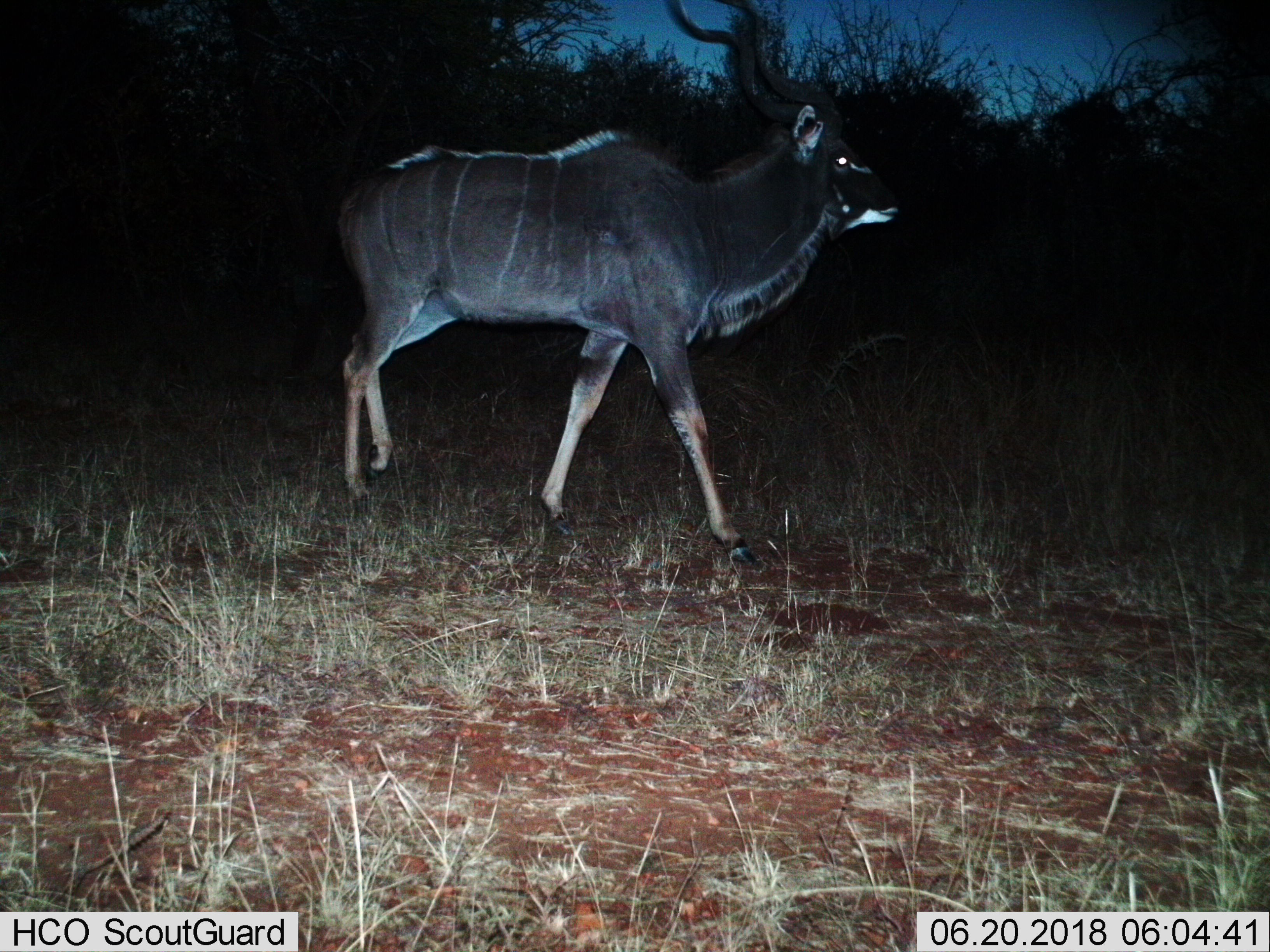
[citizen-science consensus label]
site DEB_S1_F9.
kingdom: Animalia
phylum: Chordata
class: Mammalia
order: Artiodactyla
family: Bovidae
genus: Tragelaphus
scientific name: Tragelaphus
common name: kudu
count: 1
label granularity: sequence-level